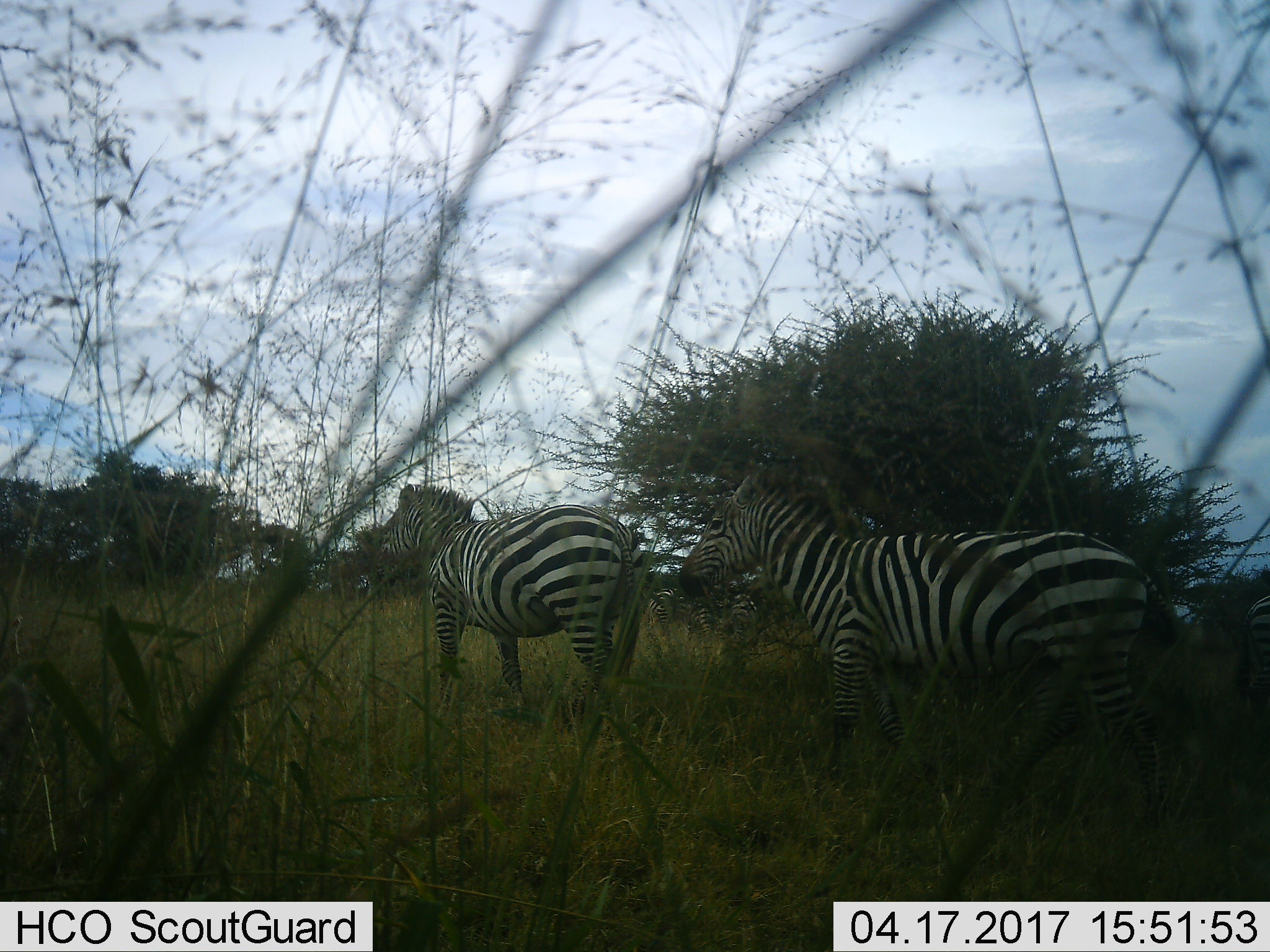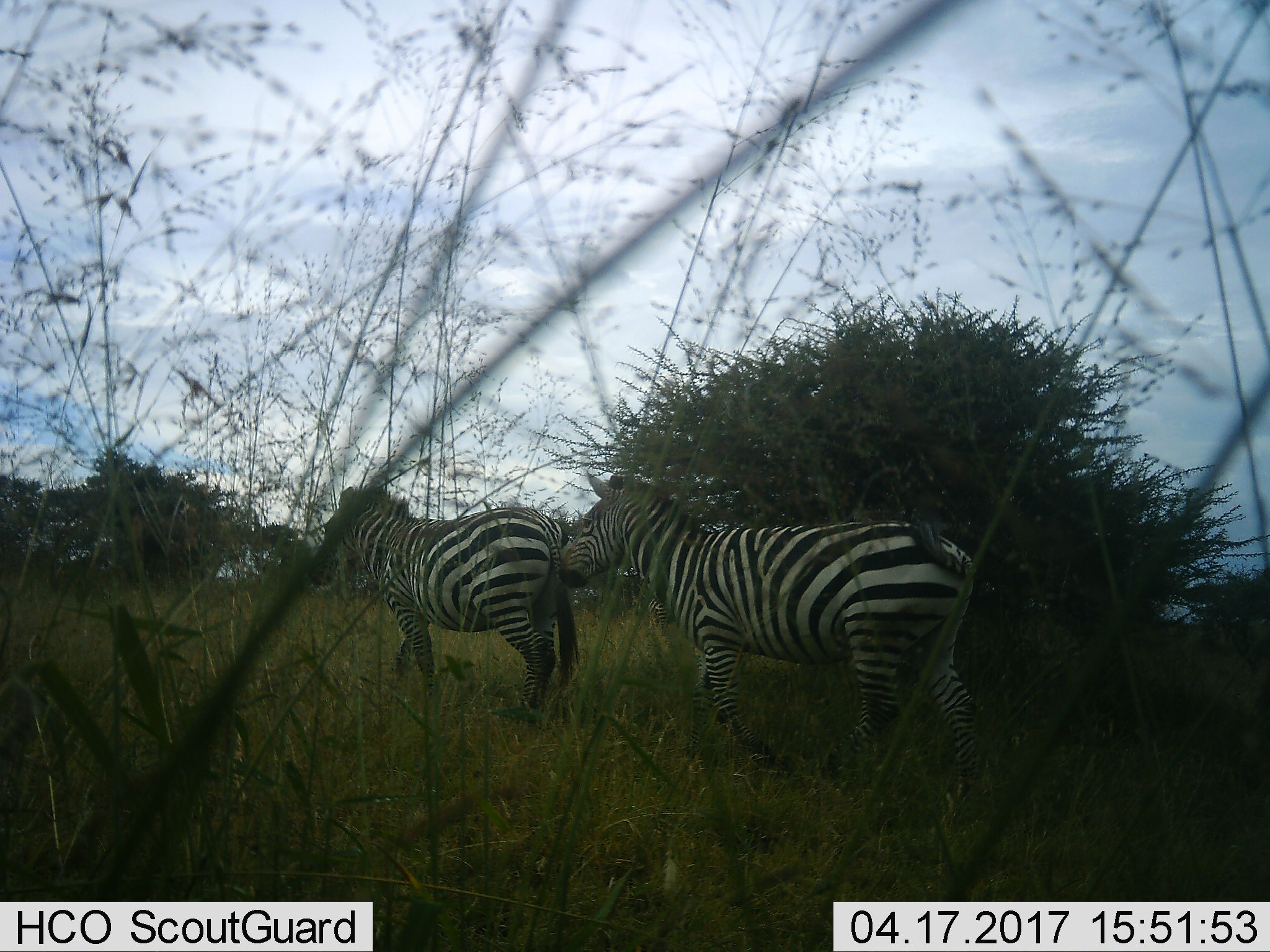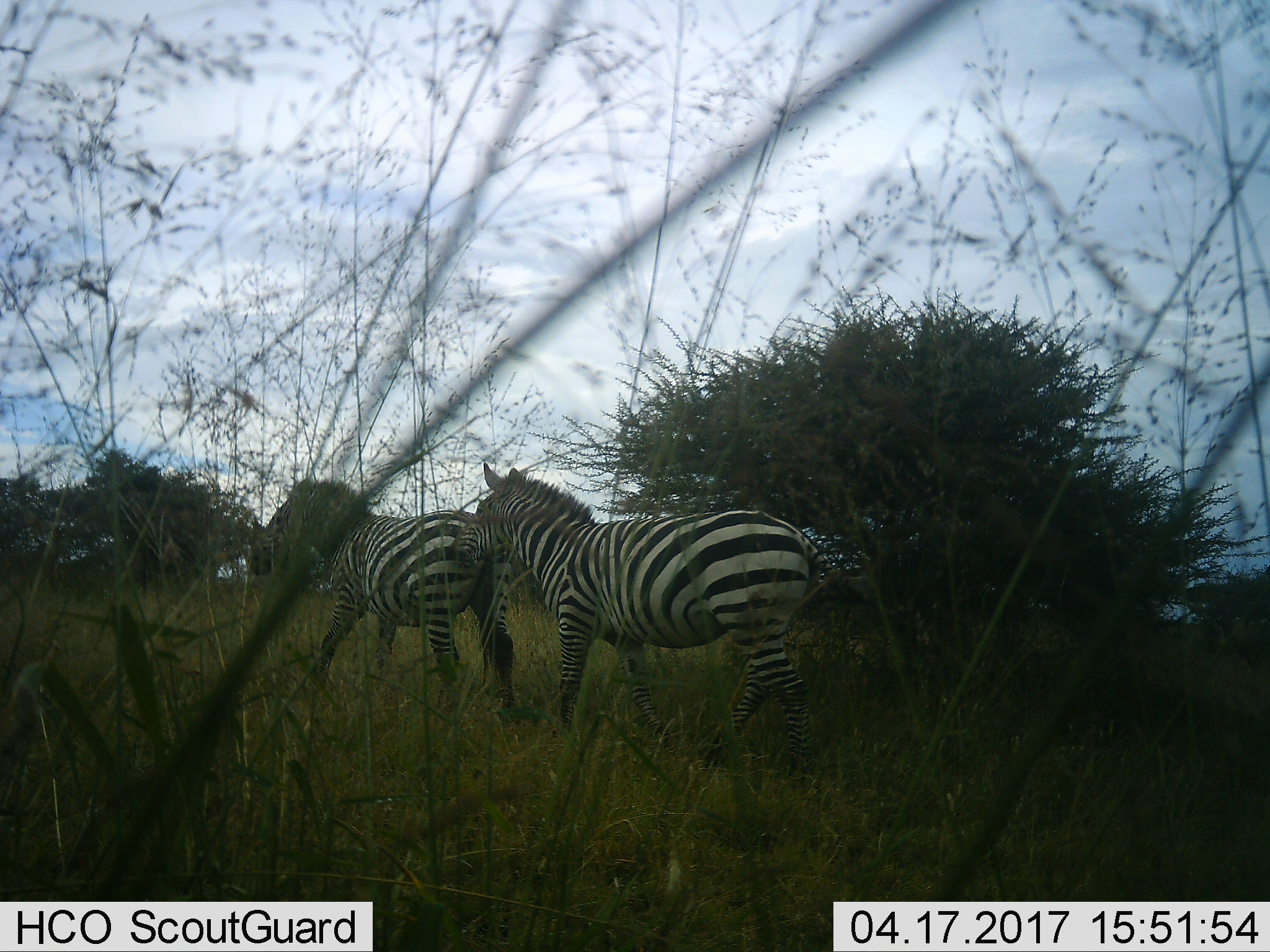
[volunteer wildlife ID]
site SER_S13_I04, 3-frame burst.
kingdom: Animalia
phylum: Chordata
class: Mammalia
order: Perissodactyla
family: Equidae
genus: Equus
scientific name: Equus quagga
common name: plains zebra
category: zebraplains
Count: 2.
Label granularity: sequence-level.